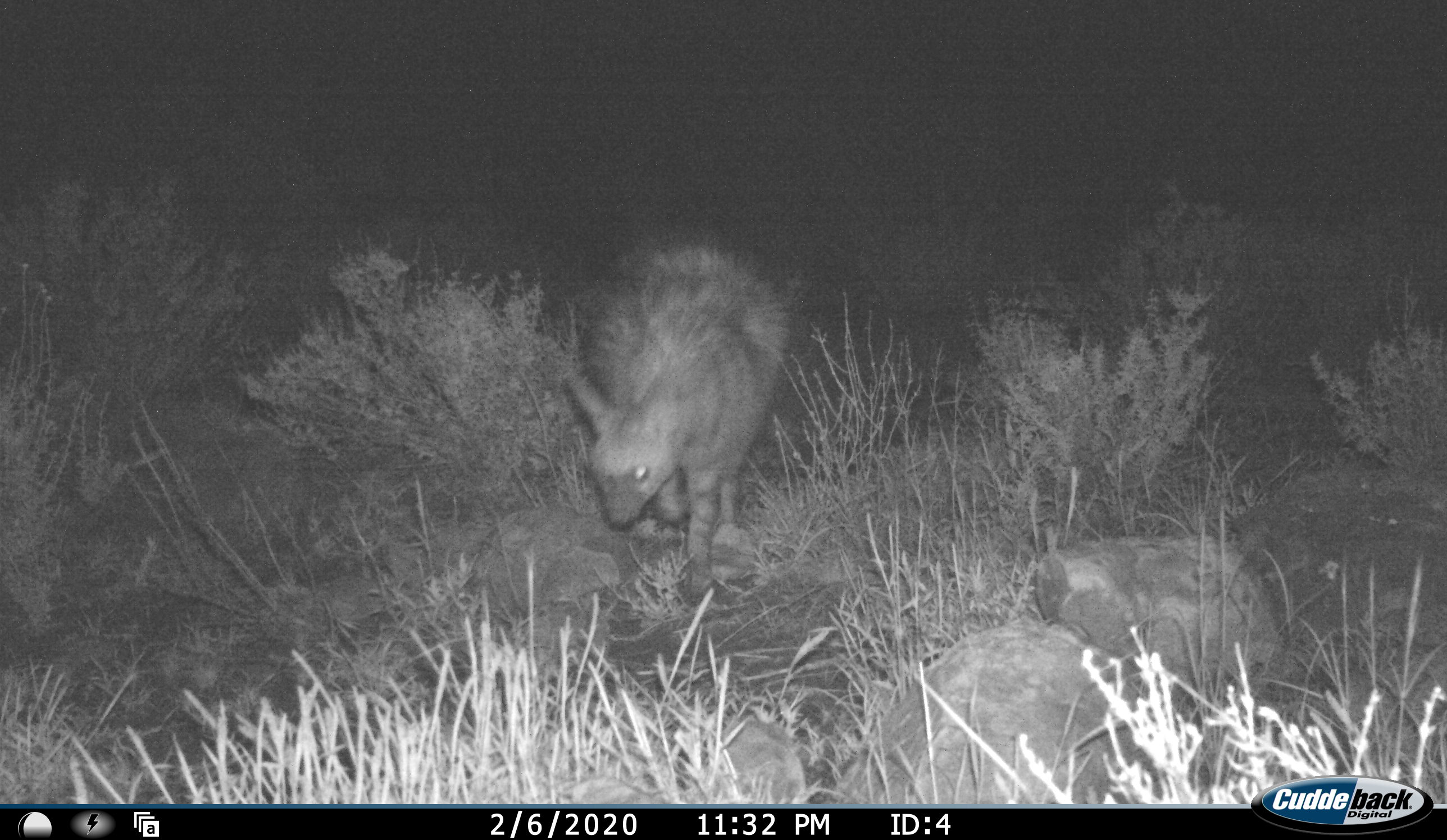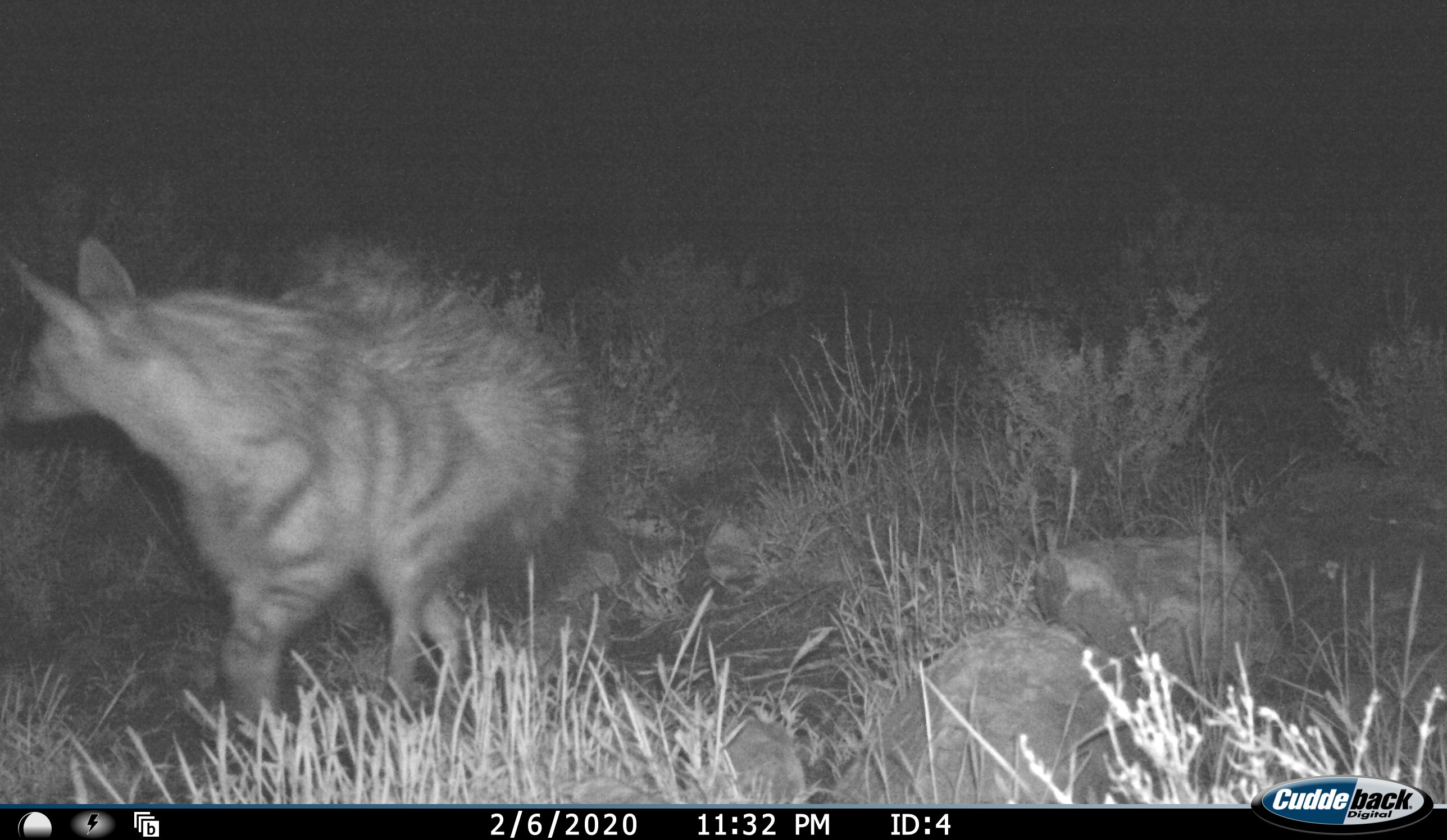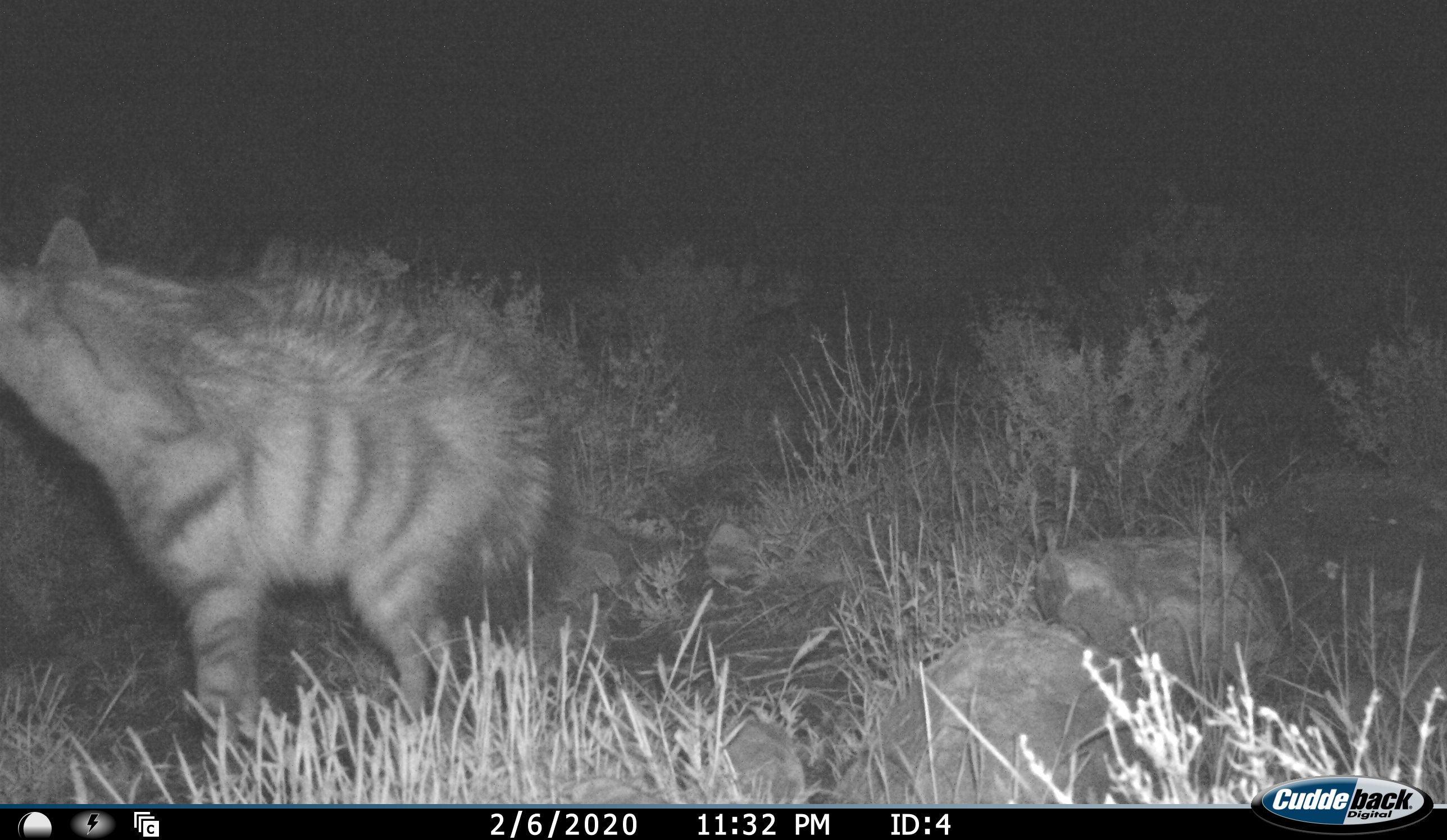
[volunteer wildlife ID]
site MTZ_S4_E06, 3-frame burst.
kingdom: Animalia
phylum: Chordata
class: Mammalia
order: Carnivora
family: Hyaenidae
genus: Proteles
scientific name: Proteles cristatus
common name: aardwolf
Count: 1.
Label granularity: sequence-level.